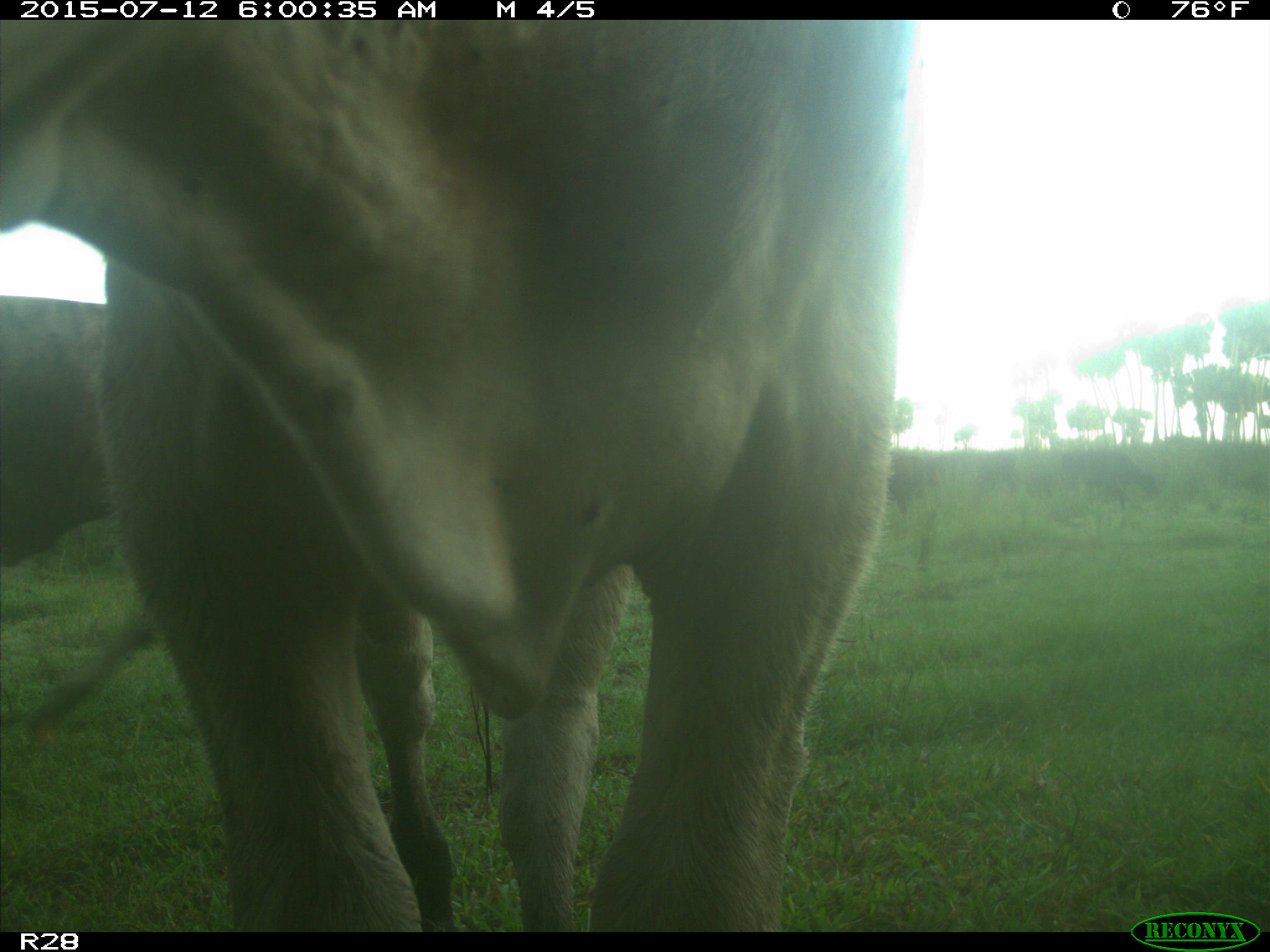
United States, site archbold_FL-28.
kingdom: Animalia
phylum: Chordata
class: Mammalia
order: Artiodactyla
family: Bovidae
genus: Bos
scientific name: Bos taurus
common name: domestic cow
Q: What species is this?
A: Bos taurus (domestic cow).